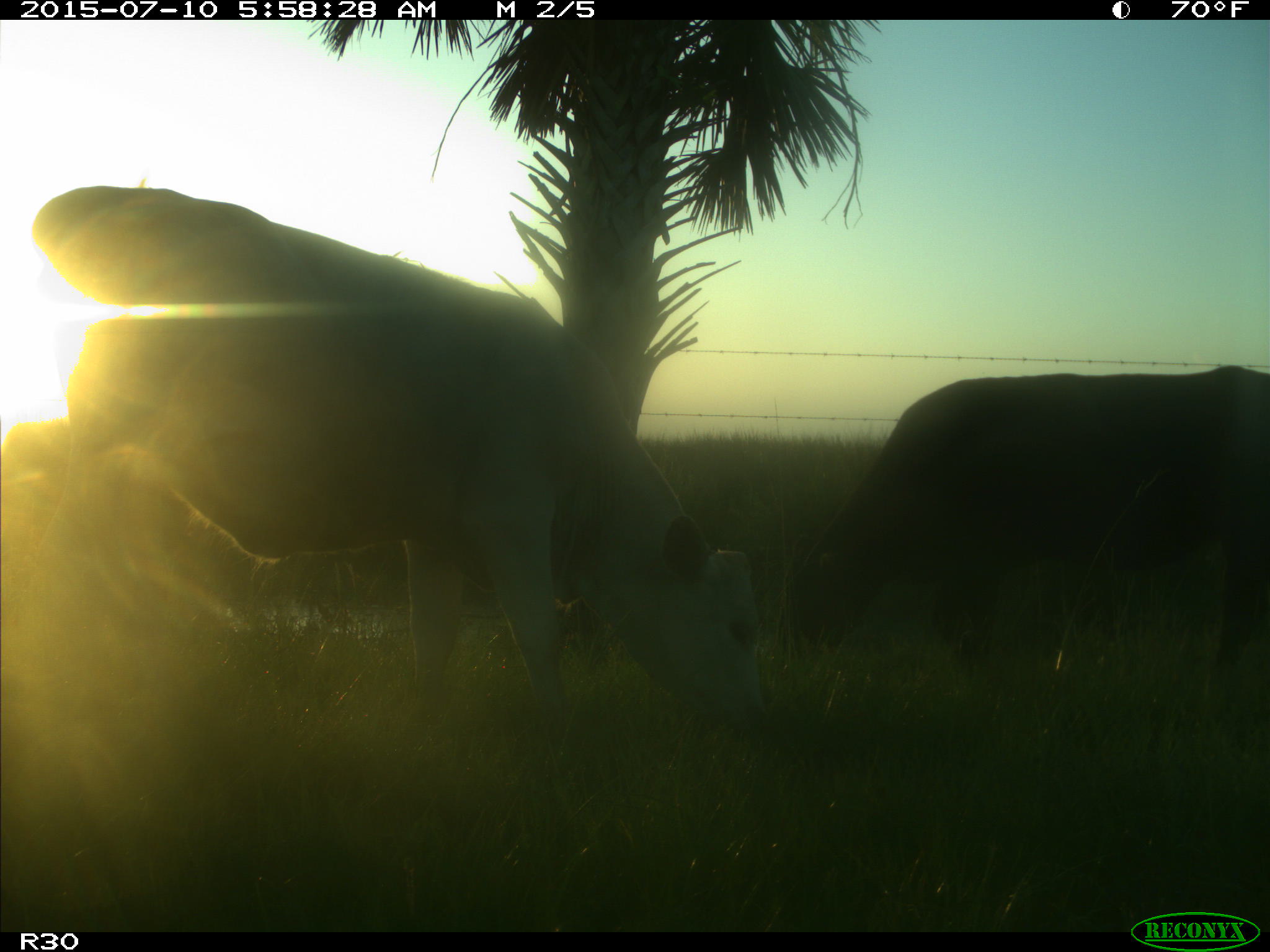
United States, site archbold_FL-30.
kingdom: Animalia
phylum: Chordata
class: Mammalia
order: Artiodactyla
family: Bovidae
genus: Bos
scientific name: Bos taurus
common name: domestic cow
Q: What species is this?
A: Bos taurus (domestic cow).